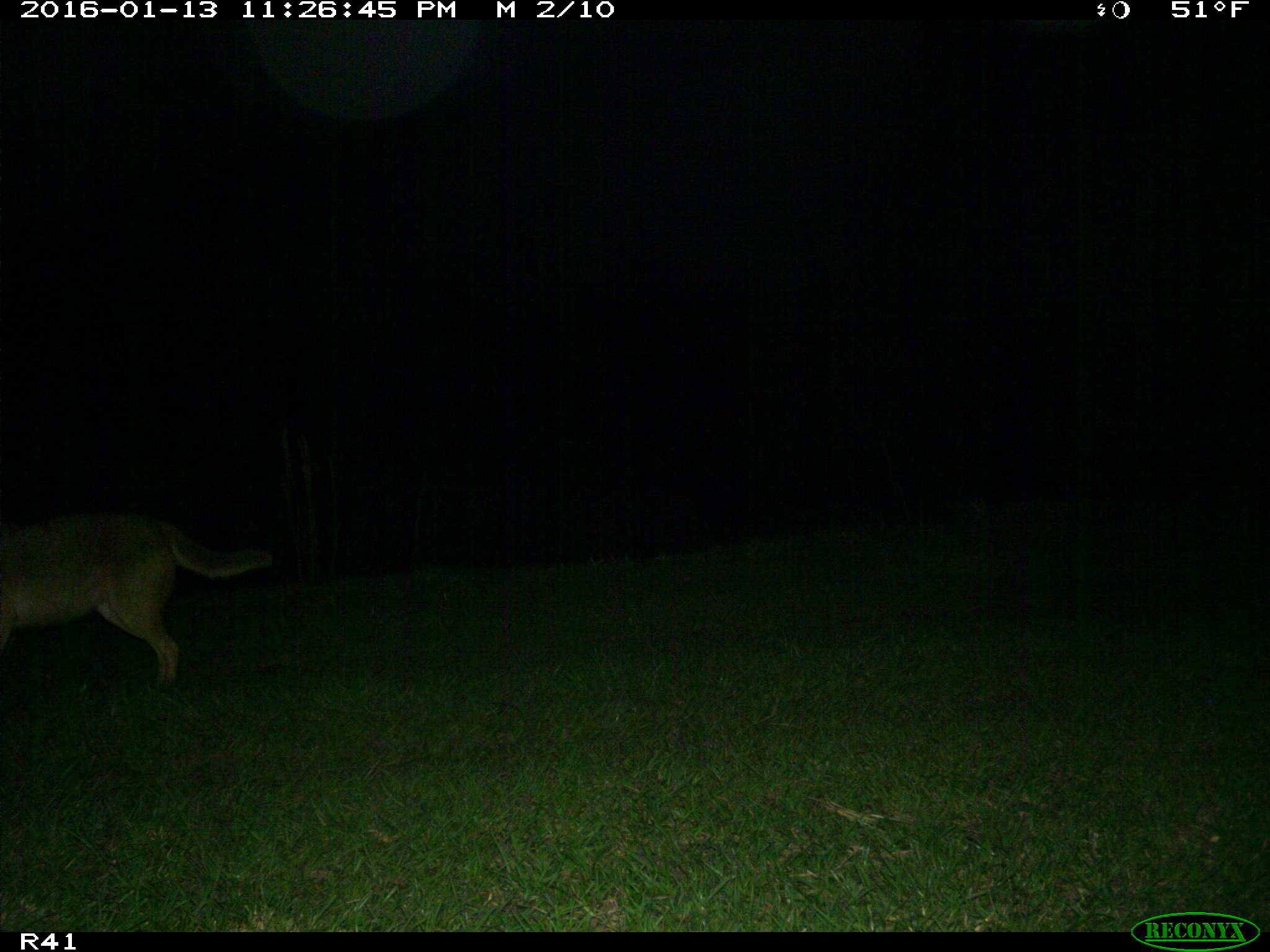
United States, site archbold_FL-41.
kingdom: Animalia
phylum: Chordata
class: Mammalia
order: Carnivora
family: Canidae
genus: Canis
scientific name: Canis latrans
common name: coyote